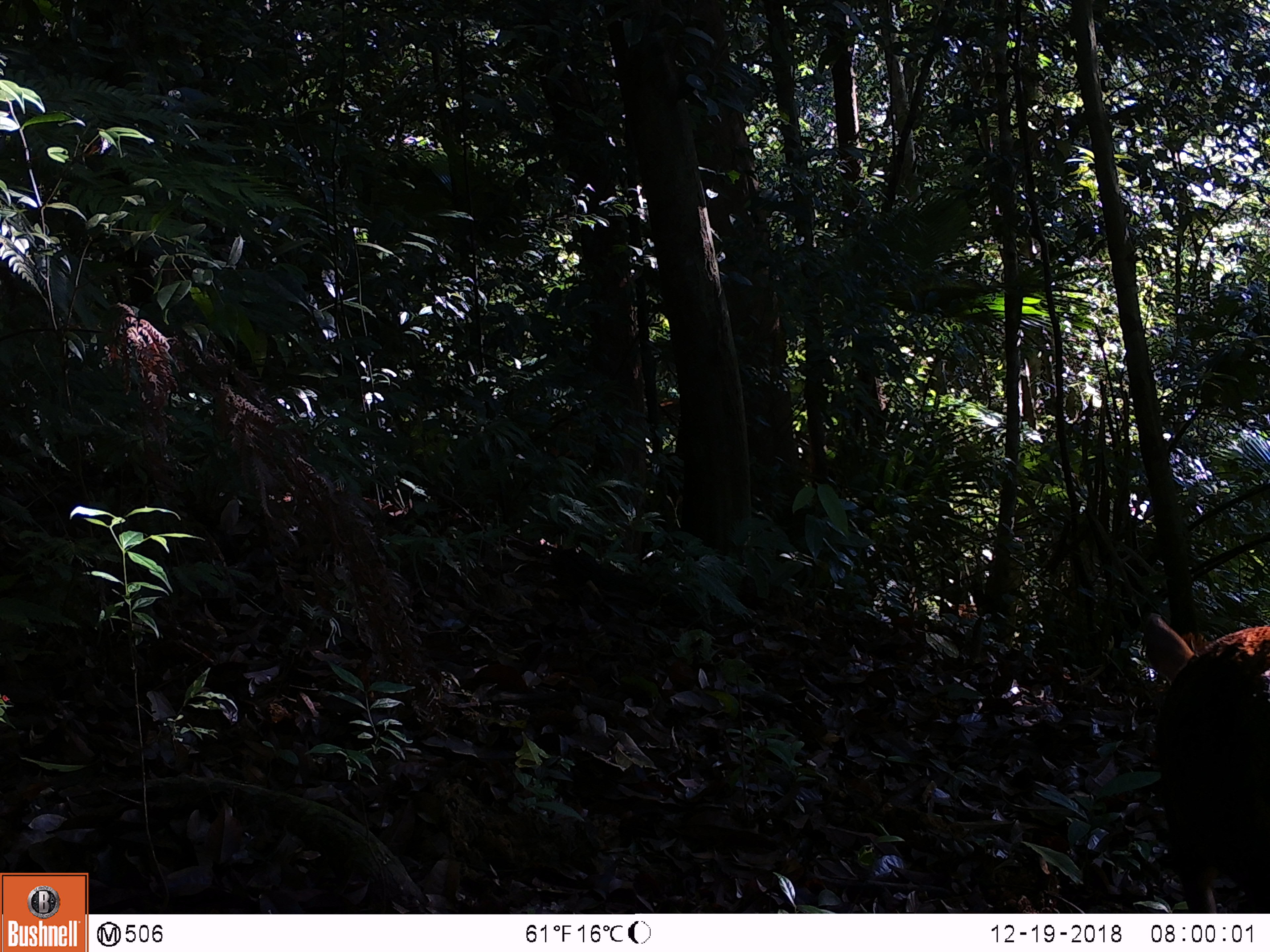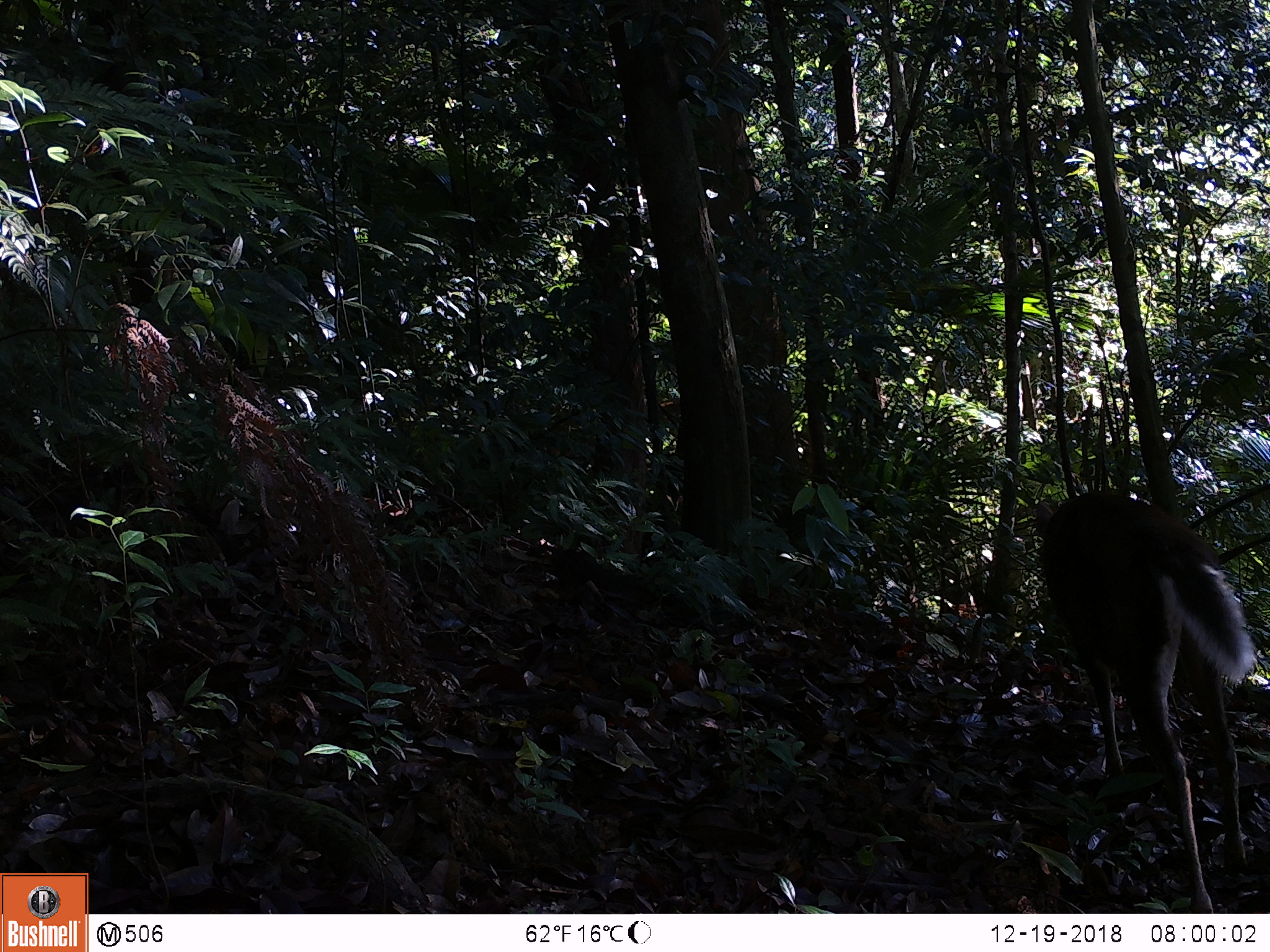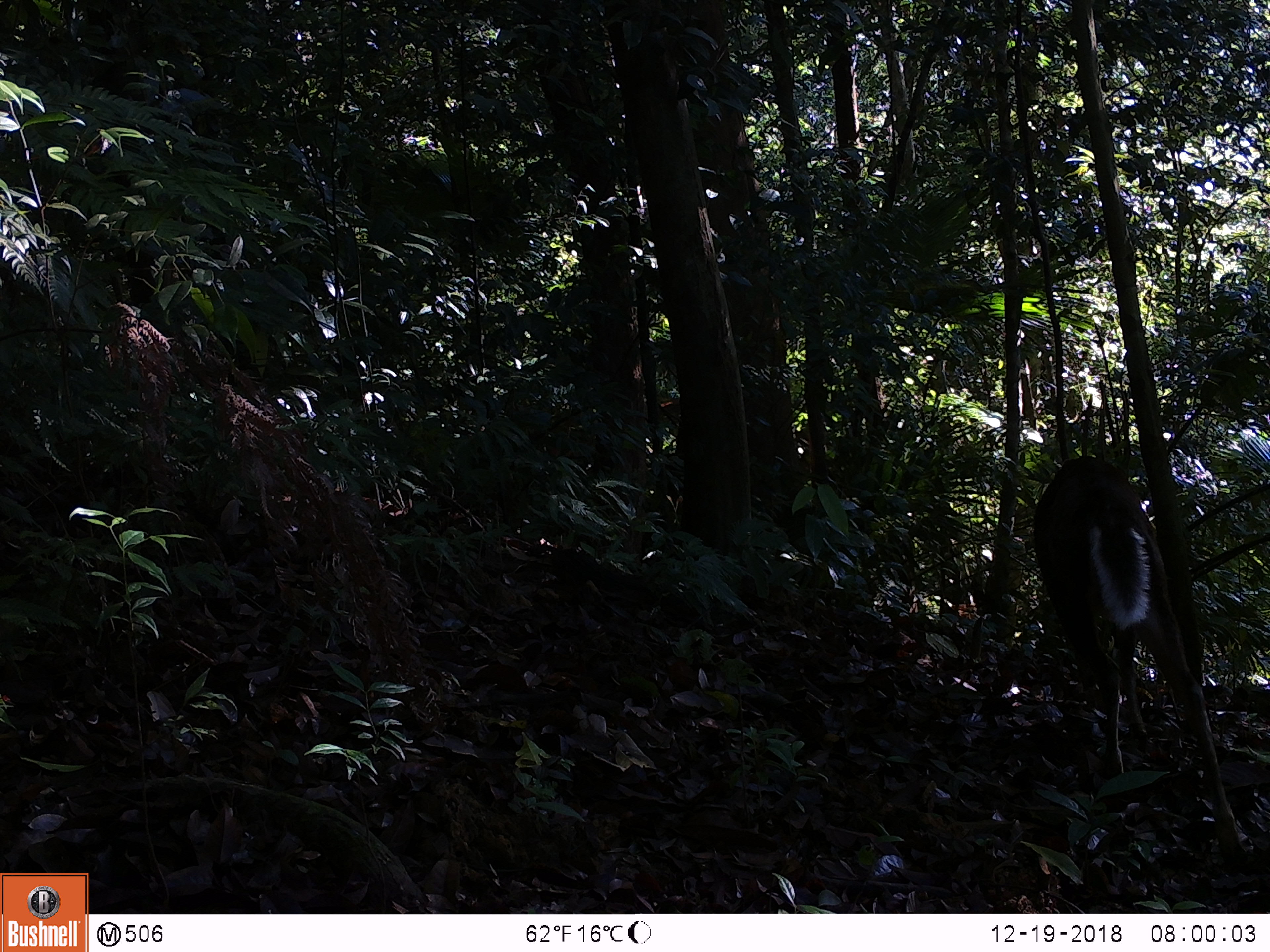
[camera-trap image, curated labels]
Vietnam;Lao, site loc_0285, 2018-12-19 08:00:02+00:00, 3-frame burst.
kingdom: Animalia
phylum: Chordata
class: Mammalia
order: Artiodactyla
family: Cervidae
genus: Muntiacus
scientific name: Muntiacus rooseveltorum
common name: roosevelt's muntjac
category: roosevelts muntjac group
Roosevelts muntjac group (roosevelt's muntjac) (Muntiacus rooseveltorum). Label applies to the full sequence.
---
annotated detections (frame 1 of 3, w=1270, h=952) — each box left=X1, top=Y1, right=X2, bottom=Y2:
roosevelts muntjac group: left=1145, top=611, right=1270, bottom=909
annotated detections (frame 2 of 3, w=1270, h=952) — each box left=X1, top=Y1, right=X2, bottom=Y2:
roosevelts muntjac group: left=1040, top=488, right=1270, bottom=910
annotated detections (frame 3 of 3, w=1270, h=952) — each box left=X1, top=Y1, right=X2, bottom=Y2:
roosevelts muntjac group: left=1032, top=453, right=1250, bottom=867